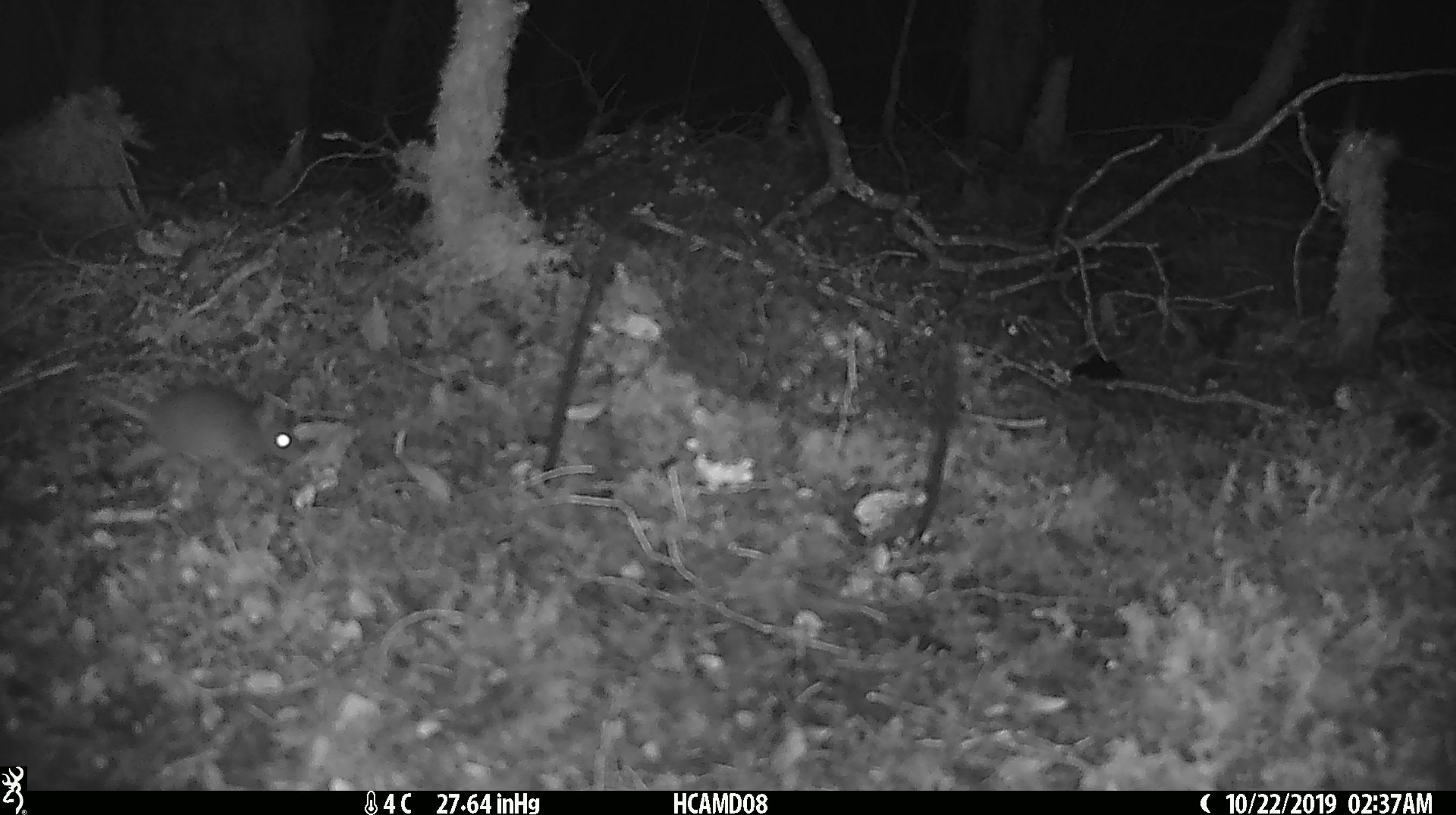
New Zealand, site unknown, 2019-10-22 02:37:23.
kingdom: Animalia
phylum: Chordata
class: Mammalia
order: Rodentia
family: Muridae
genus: Mus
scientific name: Mus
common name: mouse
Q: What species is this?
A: Mouse (Mus).